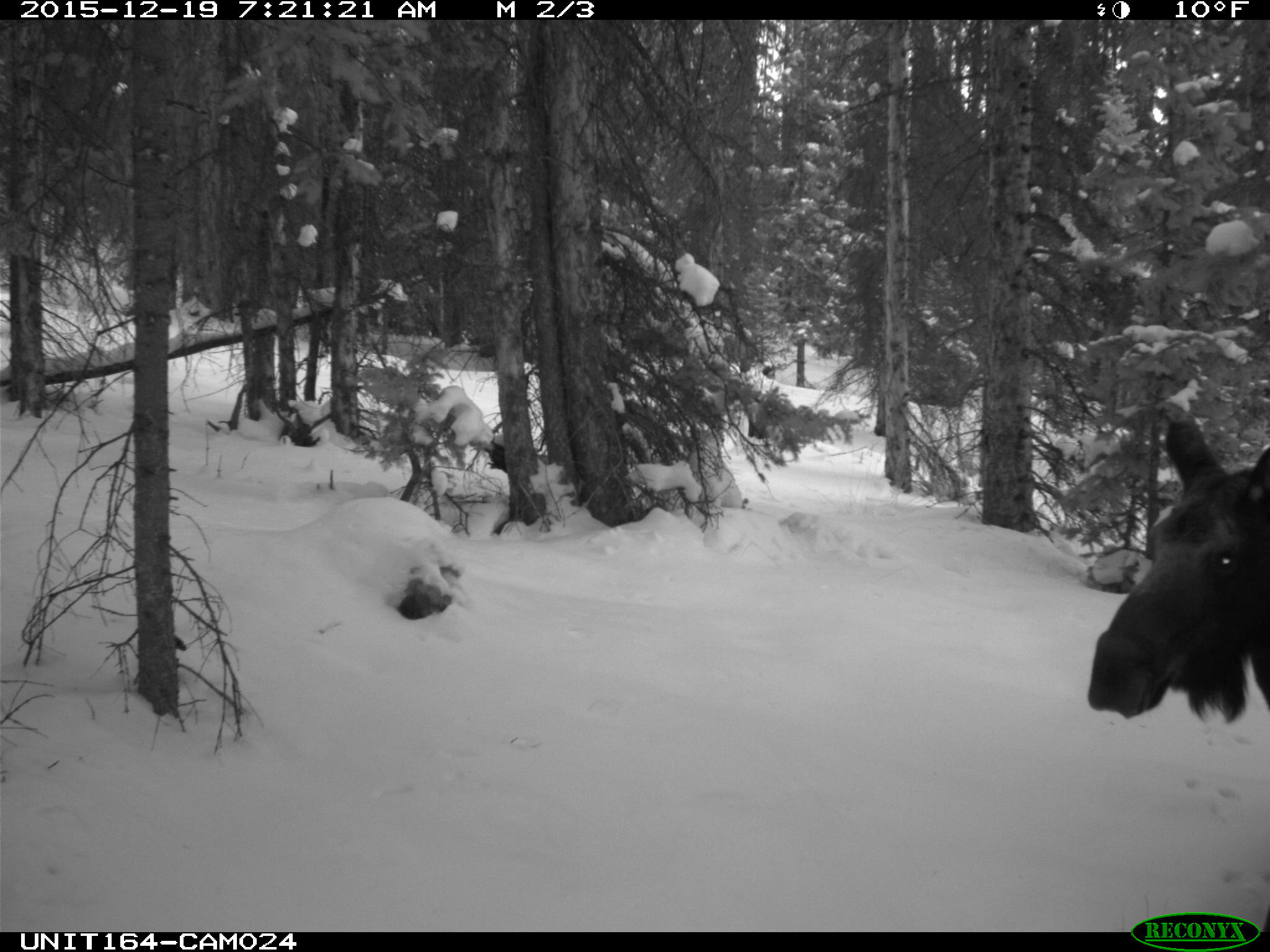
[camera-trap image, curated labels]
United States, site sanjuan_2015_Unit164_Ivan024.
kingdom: Animalia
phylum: Chordata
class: Mammalia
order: Artiodactyla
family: Cervidae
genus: Alces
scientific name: Alces alces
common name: moose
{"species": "Alces alces (moose)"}